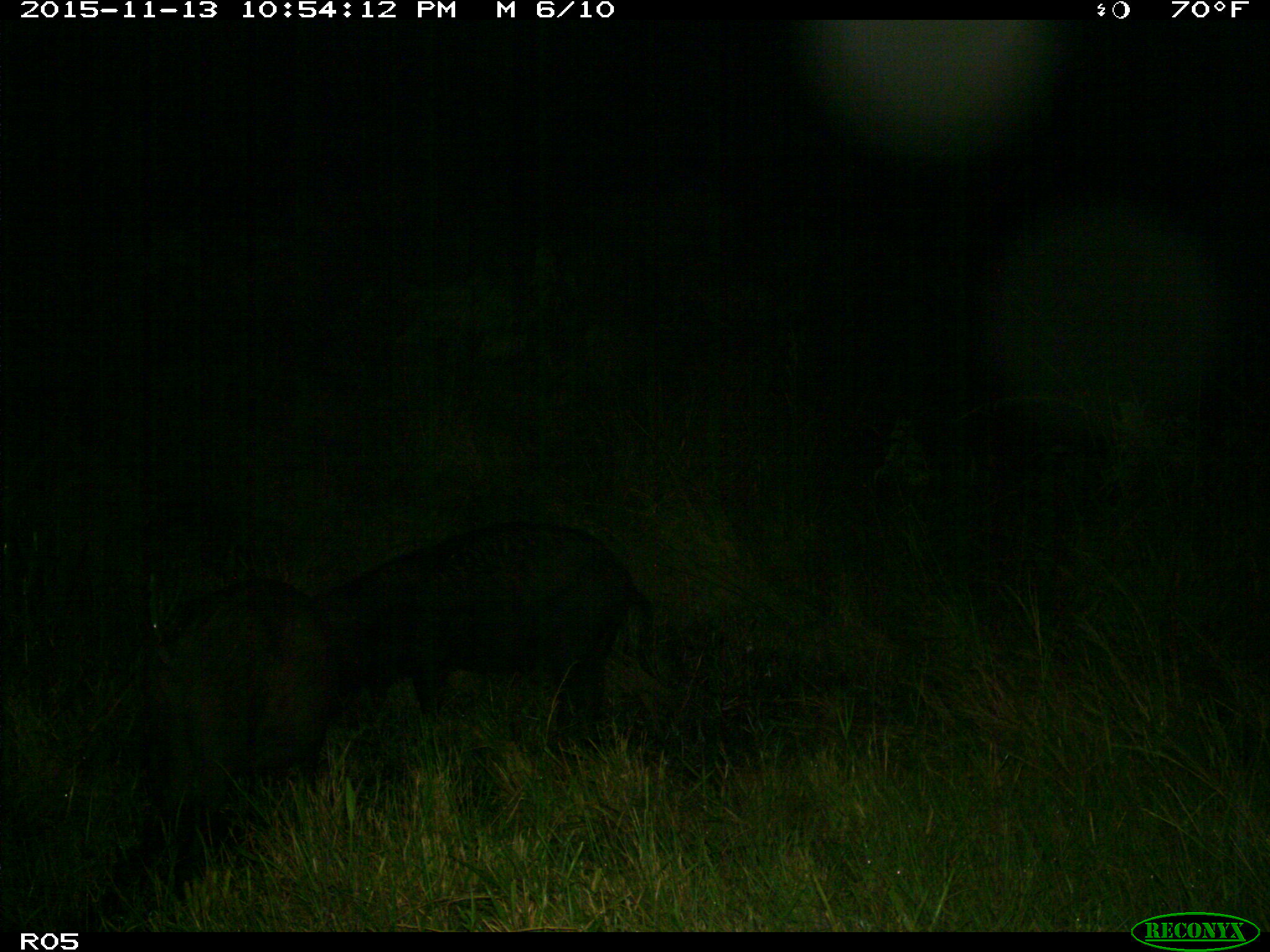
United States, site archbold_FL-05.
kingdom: Animalia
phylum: Chordata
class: Mammalia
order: Artiodactyla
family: Suidae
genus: Sus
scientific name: Sus scrofa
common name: wild boar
Sus scrofa (wild boar).